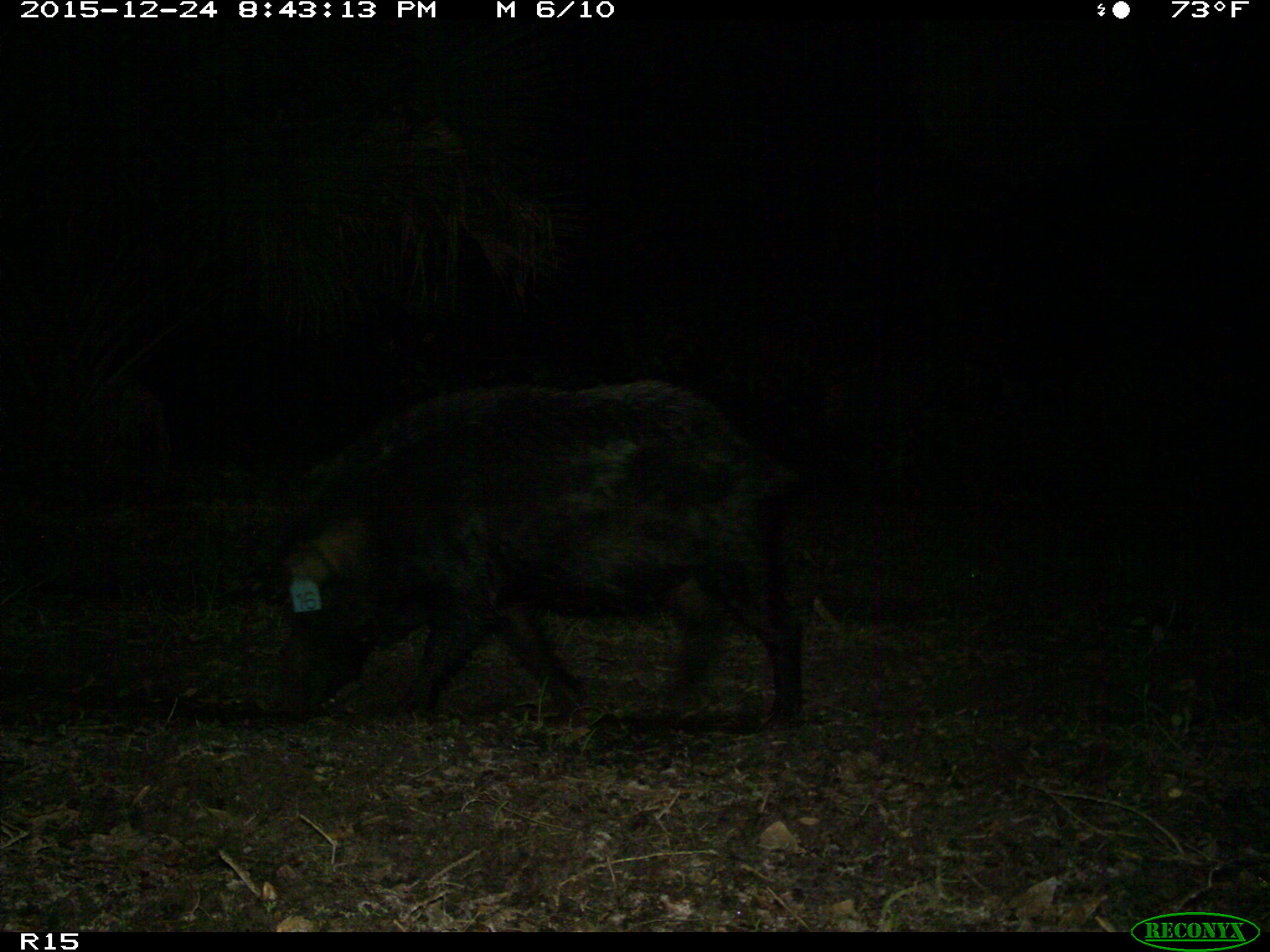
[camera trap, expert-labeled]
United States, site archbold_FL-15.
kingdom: Animalia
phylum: Chordata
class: Mammalia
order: Artiodactyla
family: Suidae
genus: Sus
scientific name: Sus scrofa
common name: wild boar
Sus scrofa (wild boar).